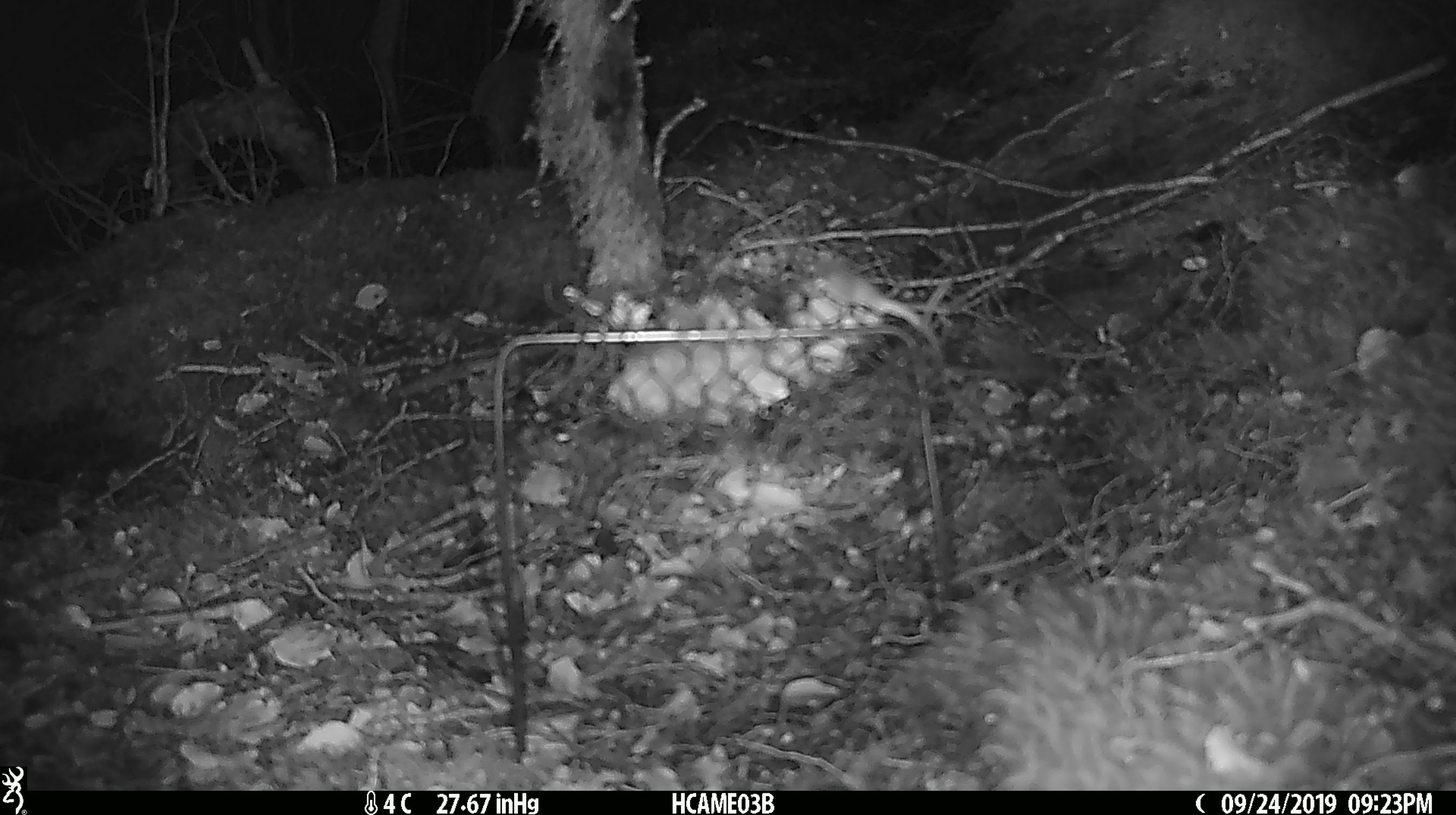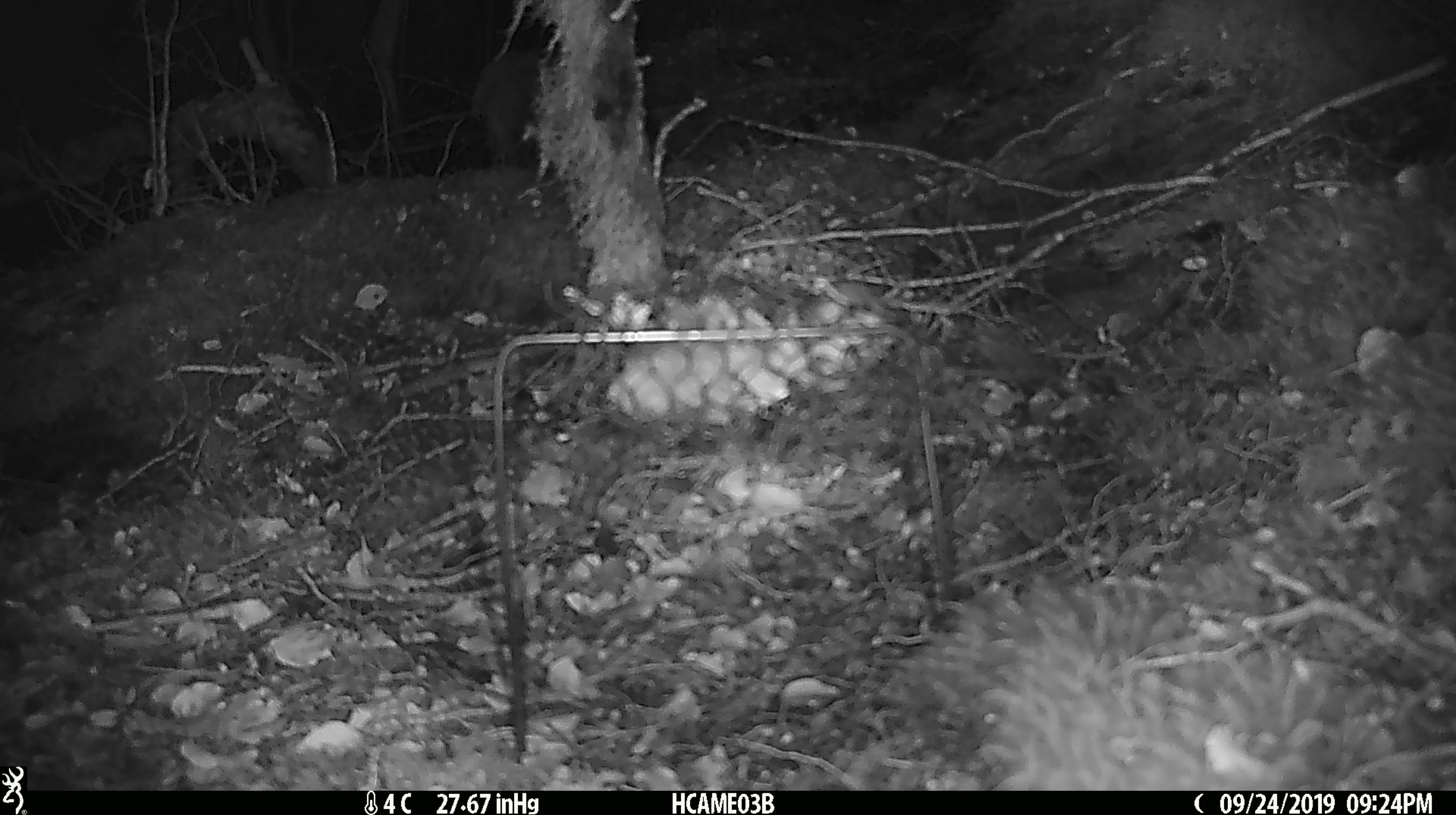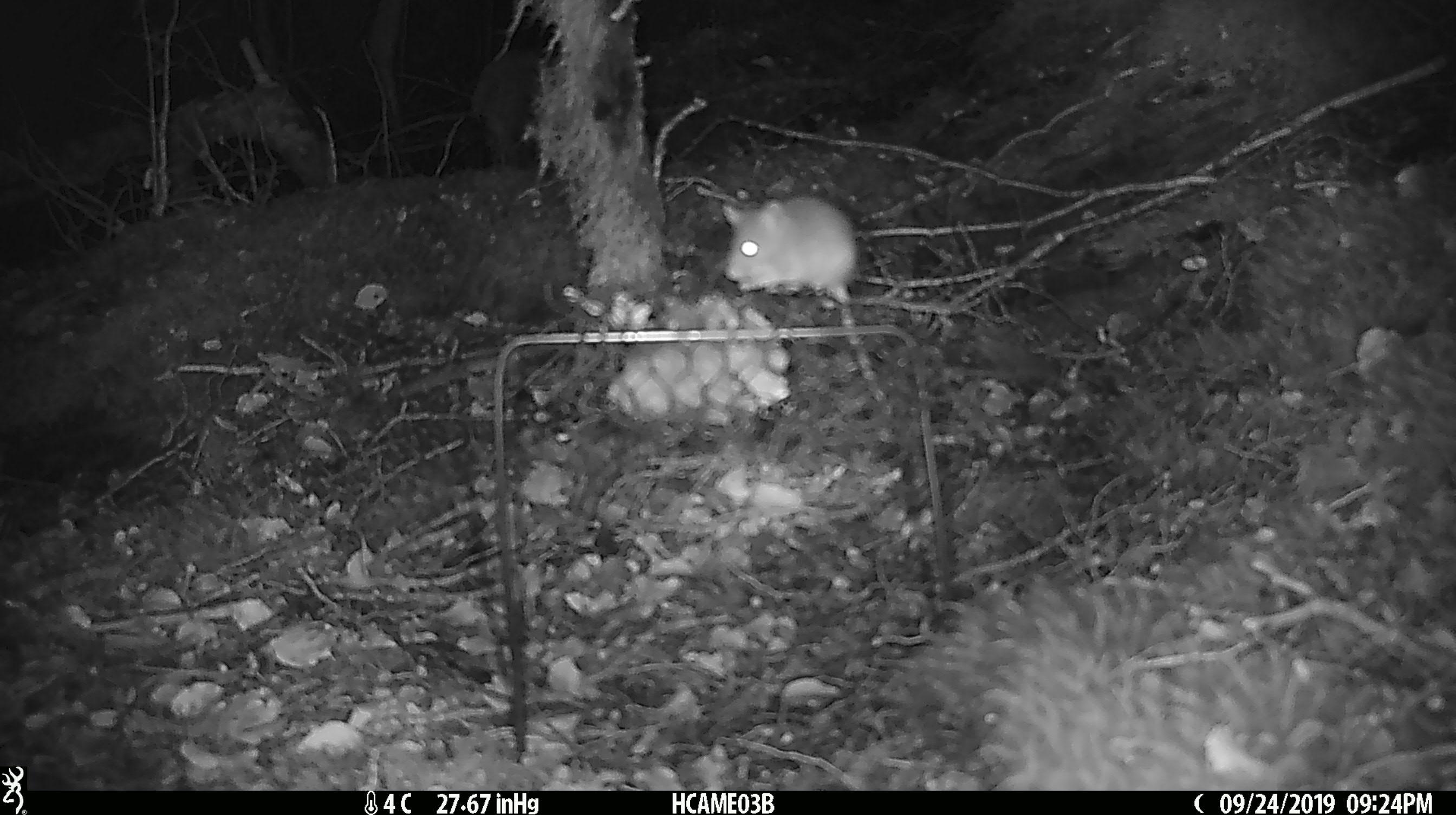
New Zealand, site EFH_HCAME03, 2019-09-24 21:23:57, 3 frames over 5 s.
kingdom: Animalia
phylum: Chordata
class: Mammalia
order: Rodentia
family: Muridae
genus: Mus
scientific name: Mus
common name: mouse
Mouse (Mus).